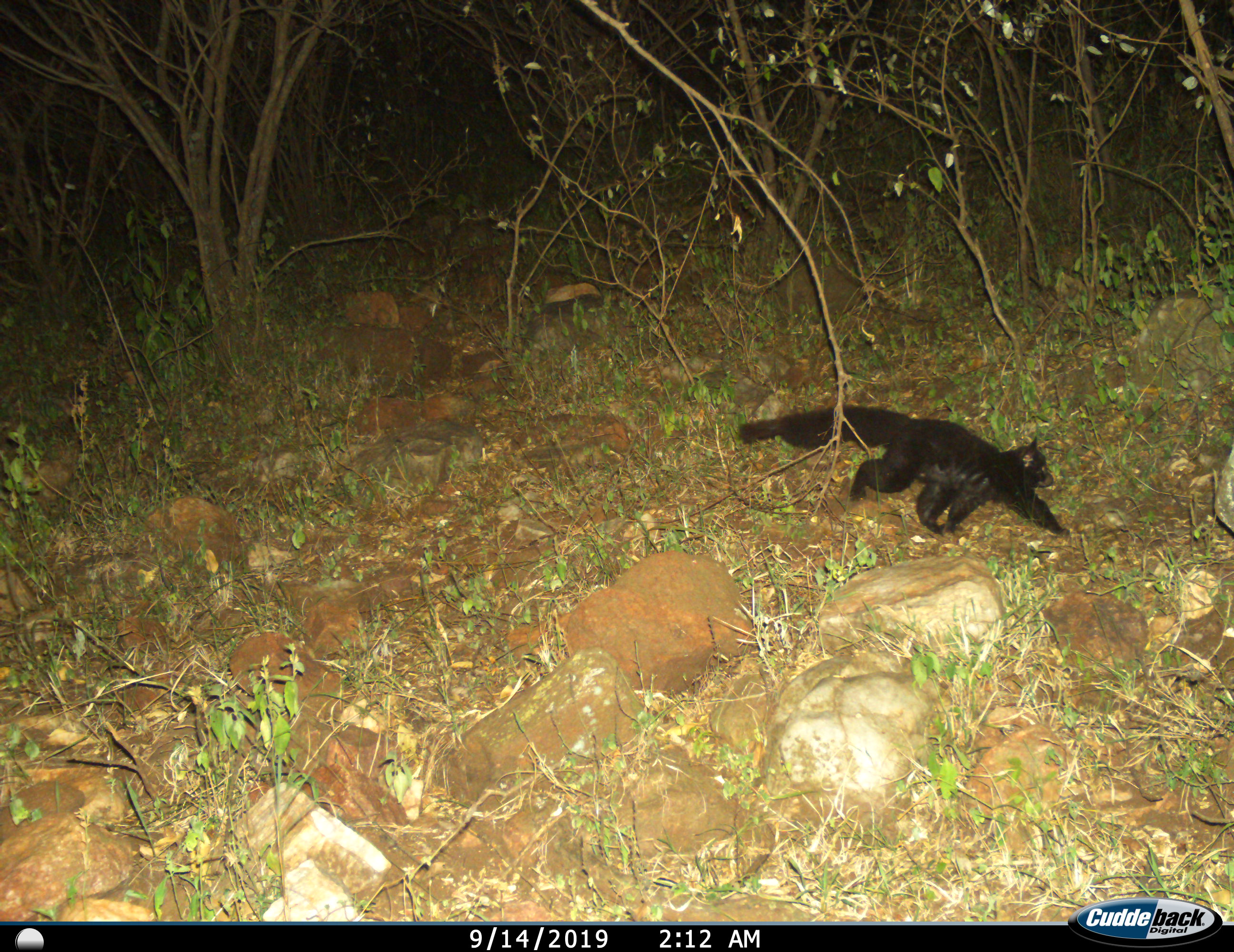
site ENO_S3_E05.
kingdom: Animalia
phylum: Chordata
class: Mammalia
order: Primates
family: Galagidae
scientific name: Galagidae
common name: bushbaby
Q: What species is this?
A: Bushbaby (Galagidae).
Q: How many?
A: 1.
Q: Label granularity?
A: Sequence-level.